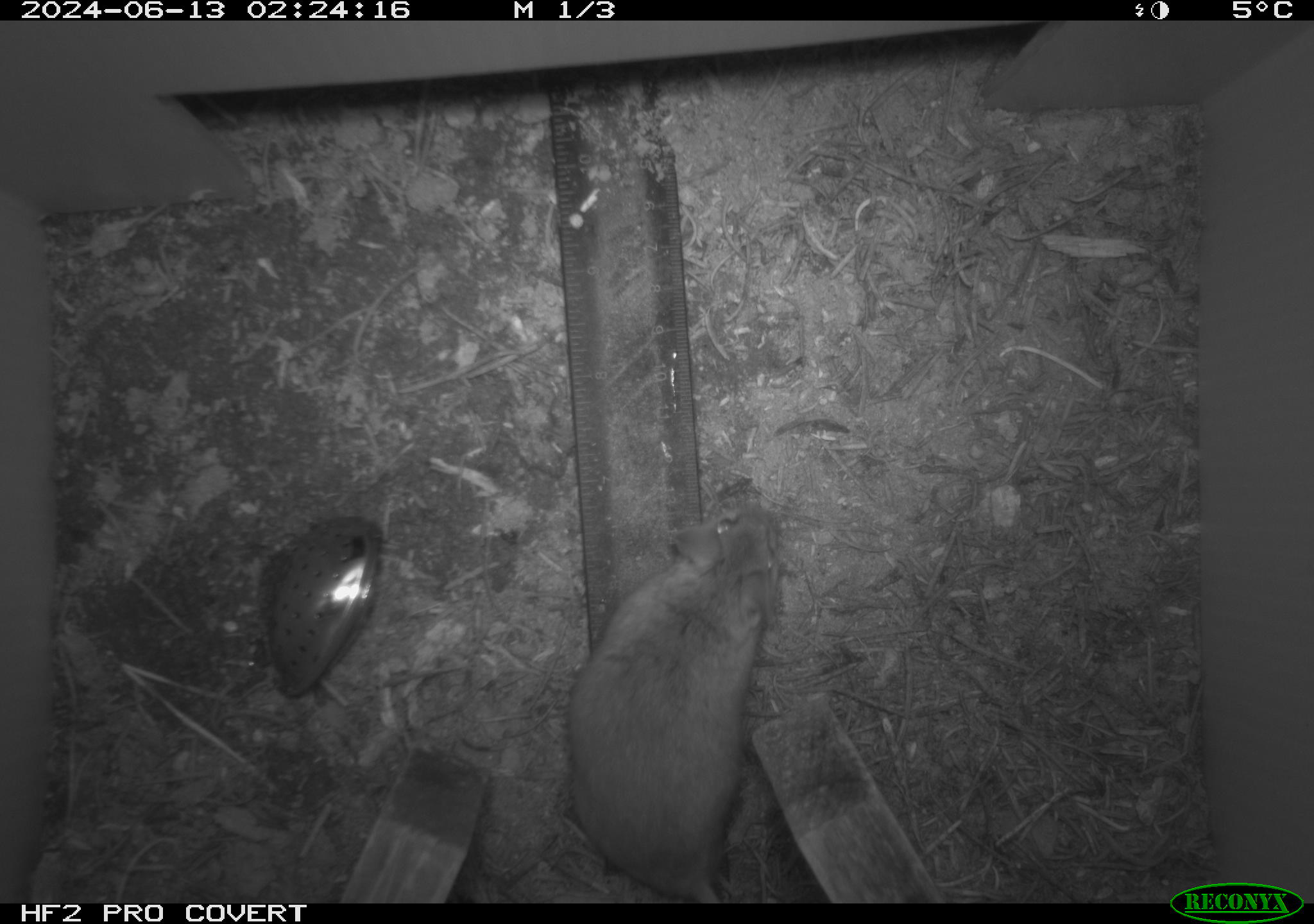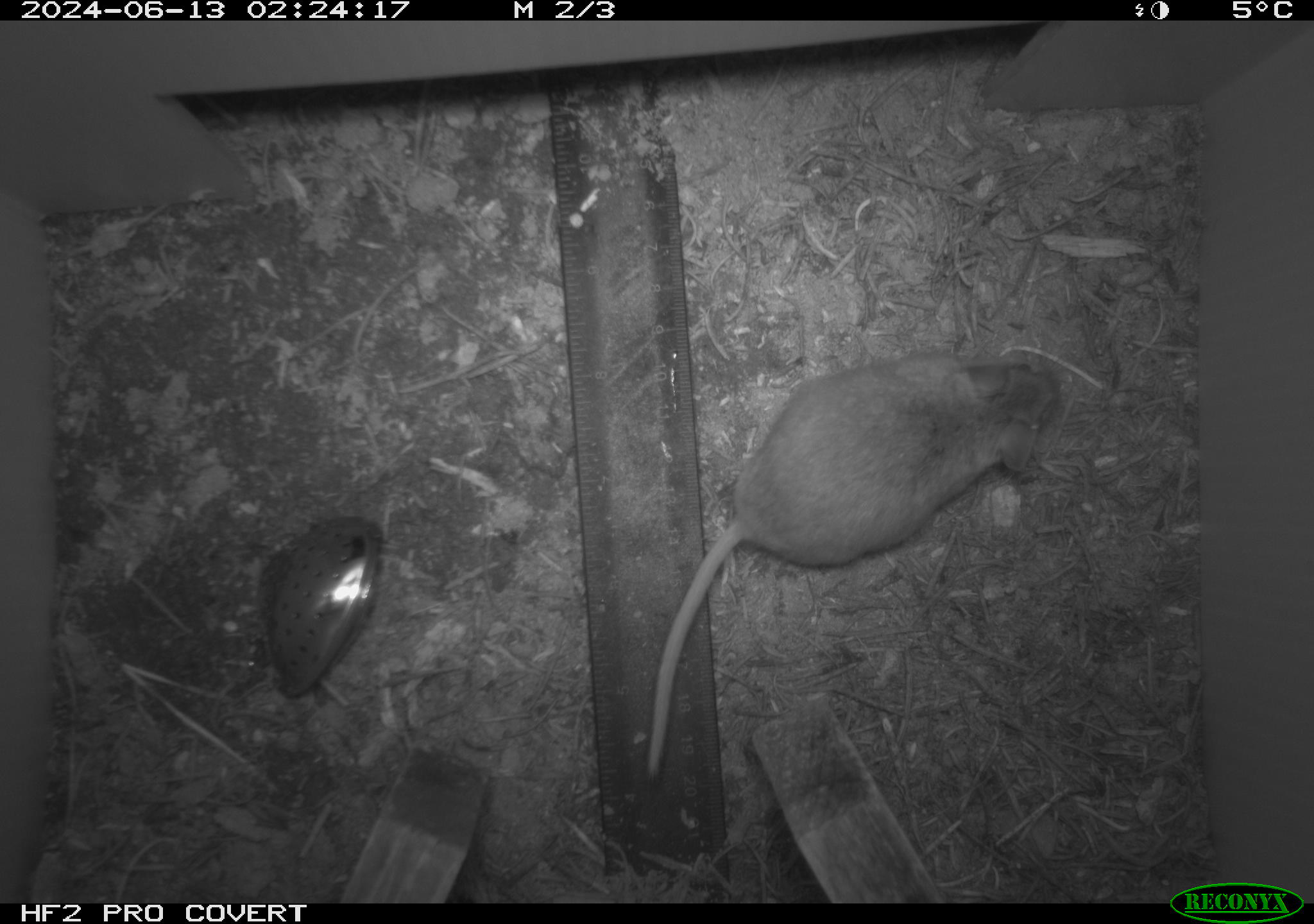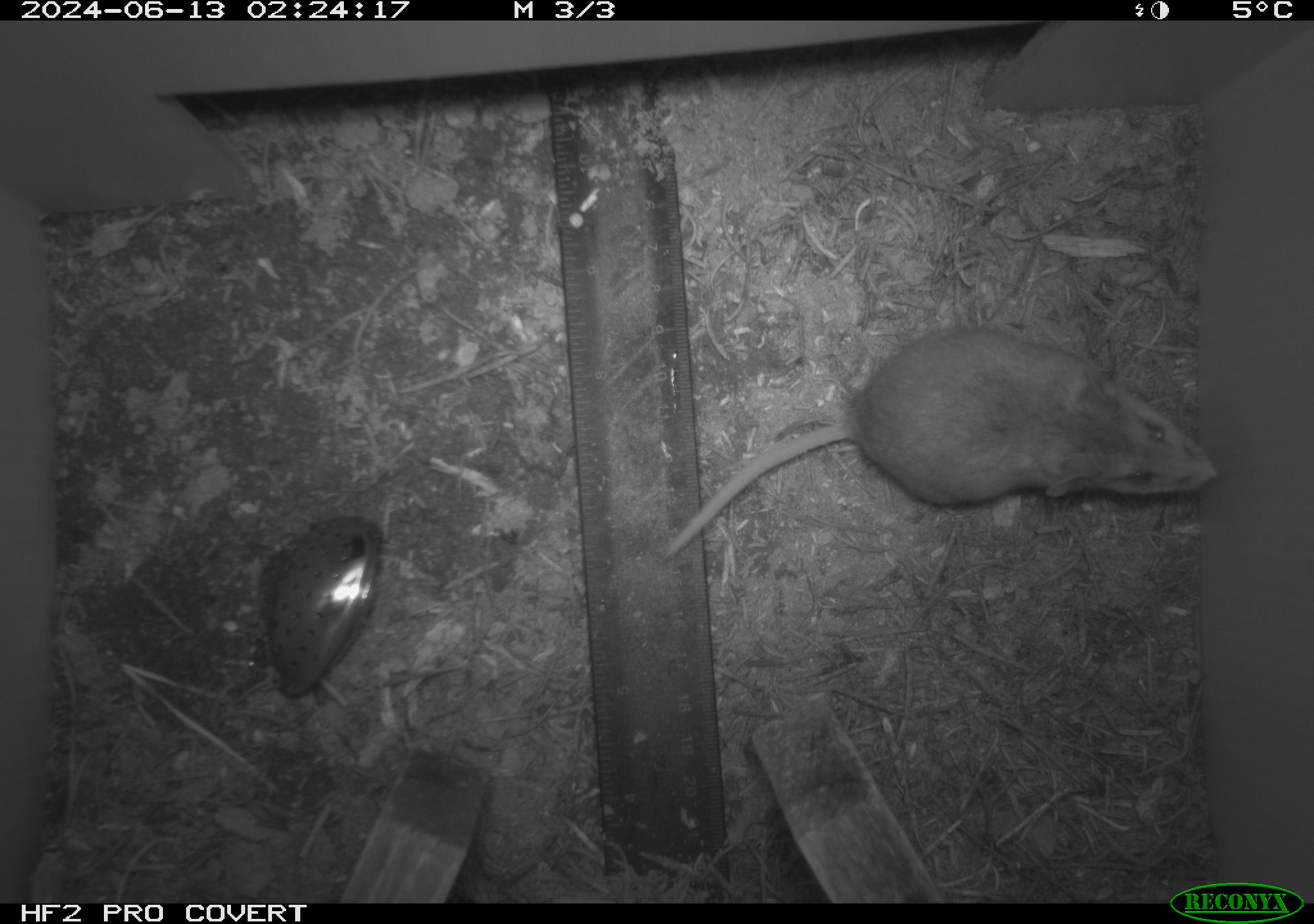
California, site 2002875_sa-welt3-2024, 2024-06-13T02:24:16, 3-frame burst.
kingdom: Animalia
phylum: Chordata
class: Mammalia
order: Rodentia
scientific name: Rodentia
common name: mouse species